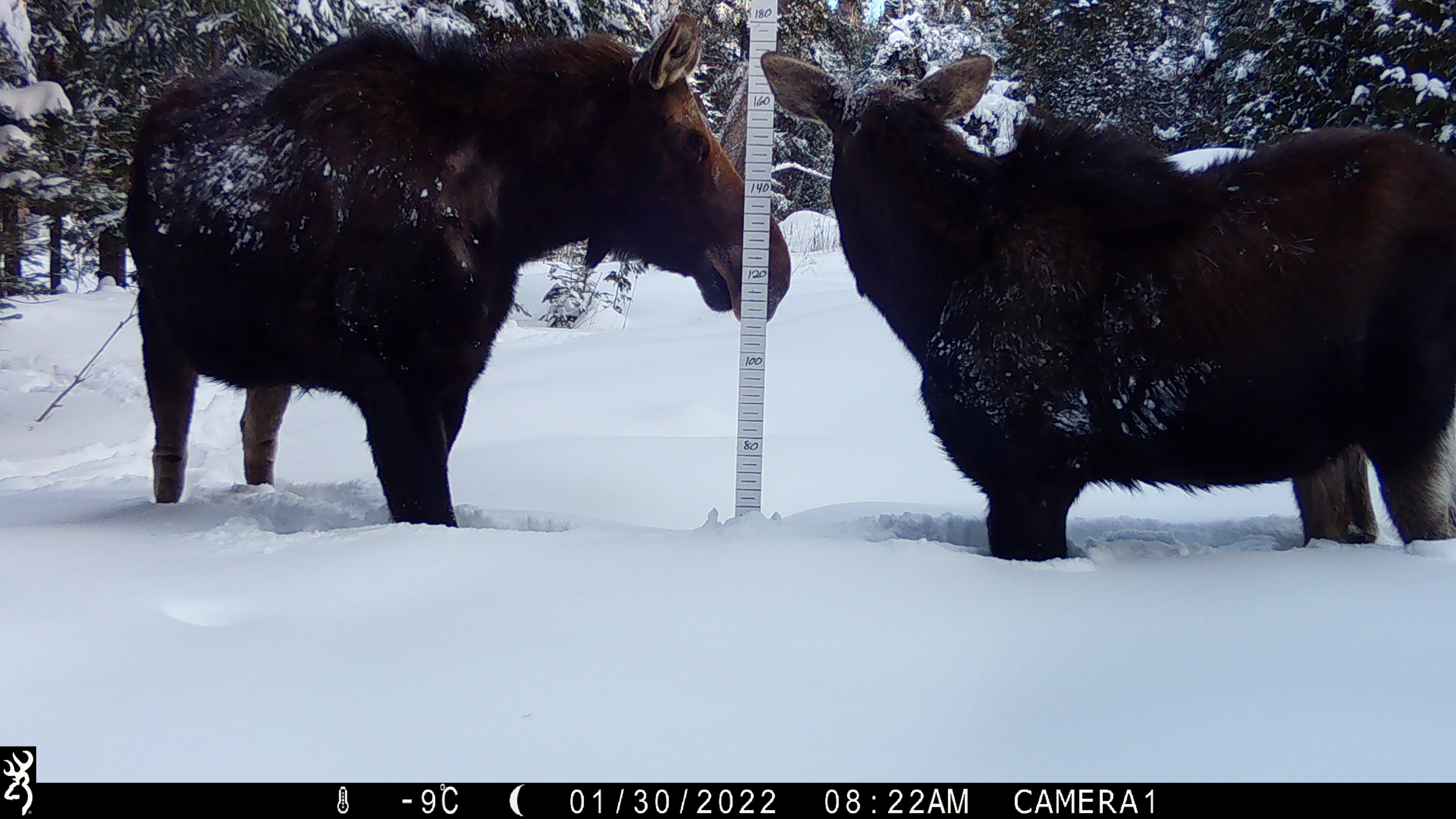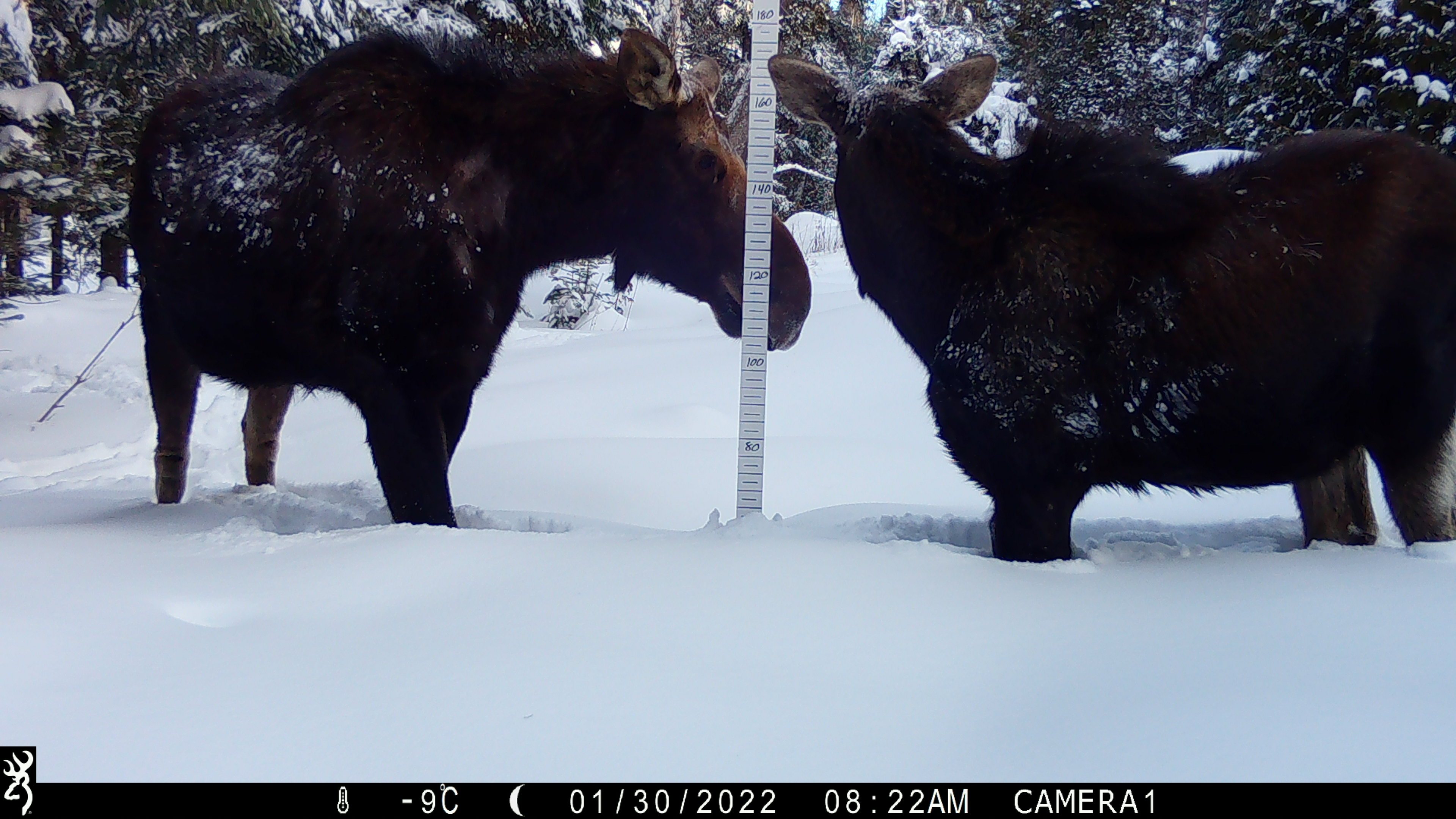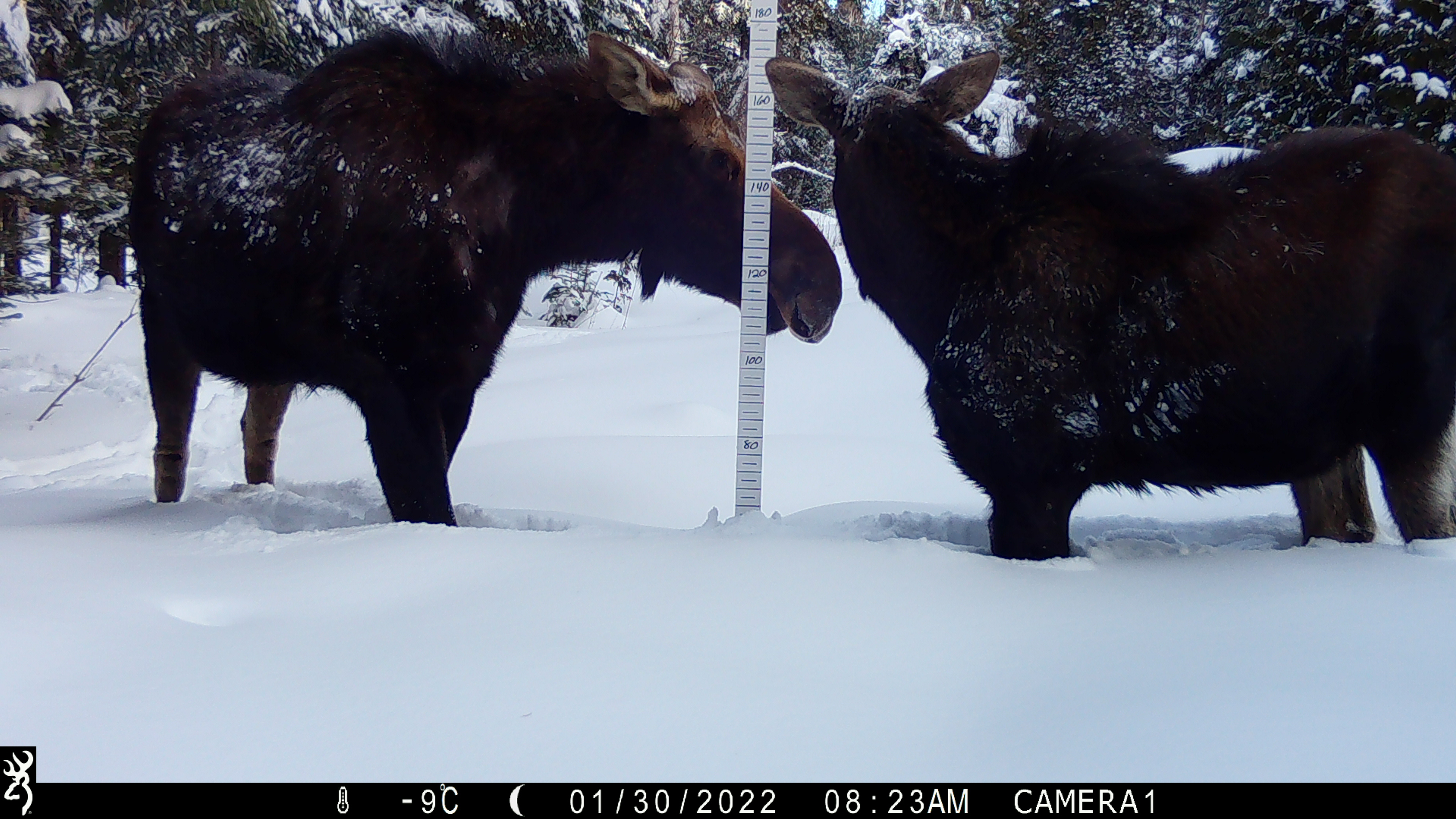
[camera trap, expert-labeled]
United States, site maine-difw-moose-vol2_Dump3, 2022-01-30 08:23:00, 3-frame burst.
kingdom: Animalia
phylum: Chordata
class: Mammalia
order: Artiodactyla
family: Cervidae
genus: Alces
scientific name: Alces alces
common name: moose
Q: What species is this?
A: Moose (Alces alces).